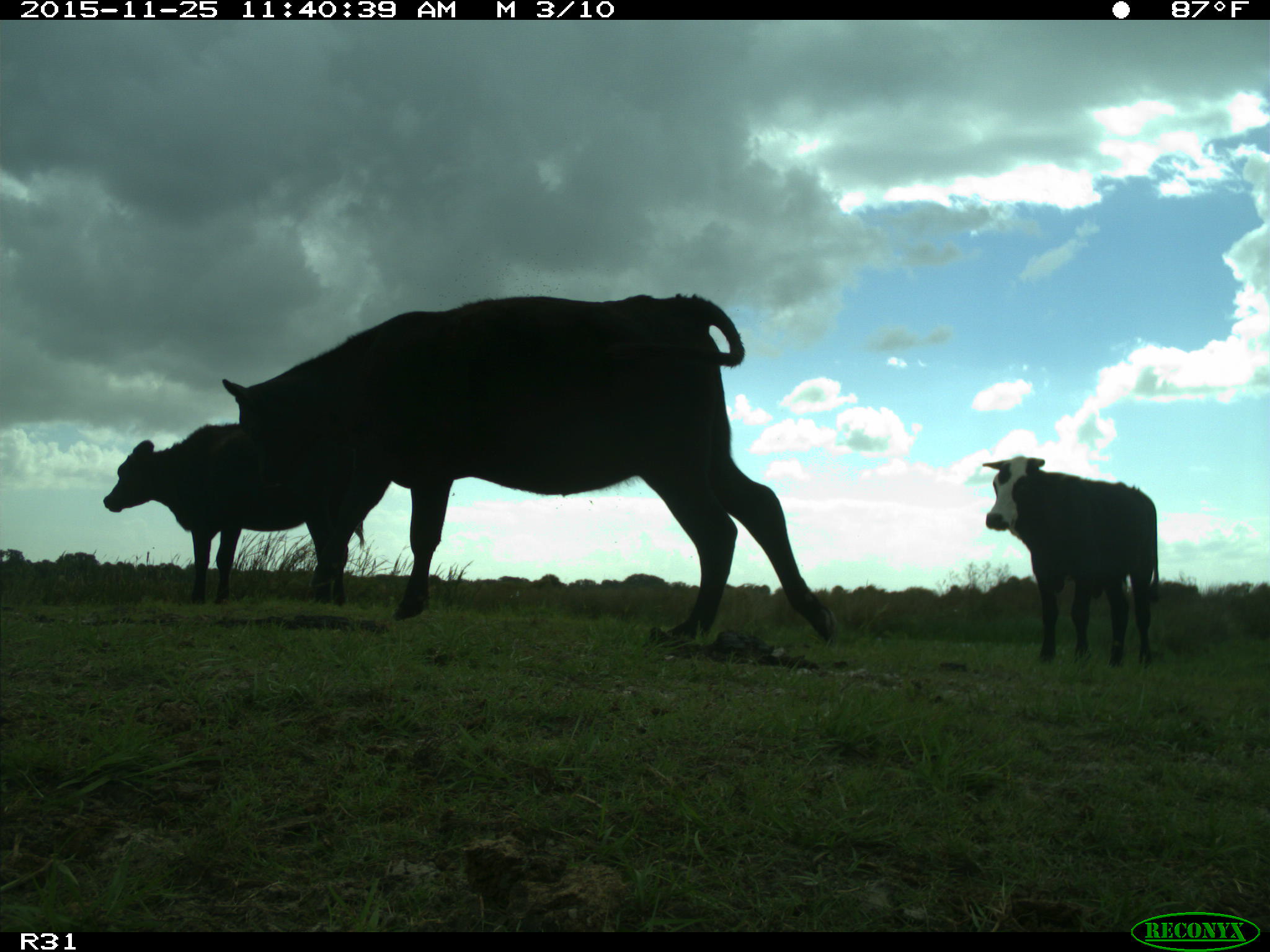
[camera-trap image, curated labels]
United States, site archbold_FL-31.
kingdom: Animalia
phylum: Chordata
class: Mammalia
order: Artiodactyla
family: Bovidae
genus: Bos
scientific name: Bos taurus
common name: domestic cow